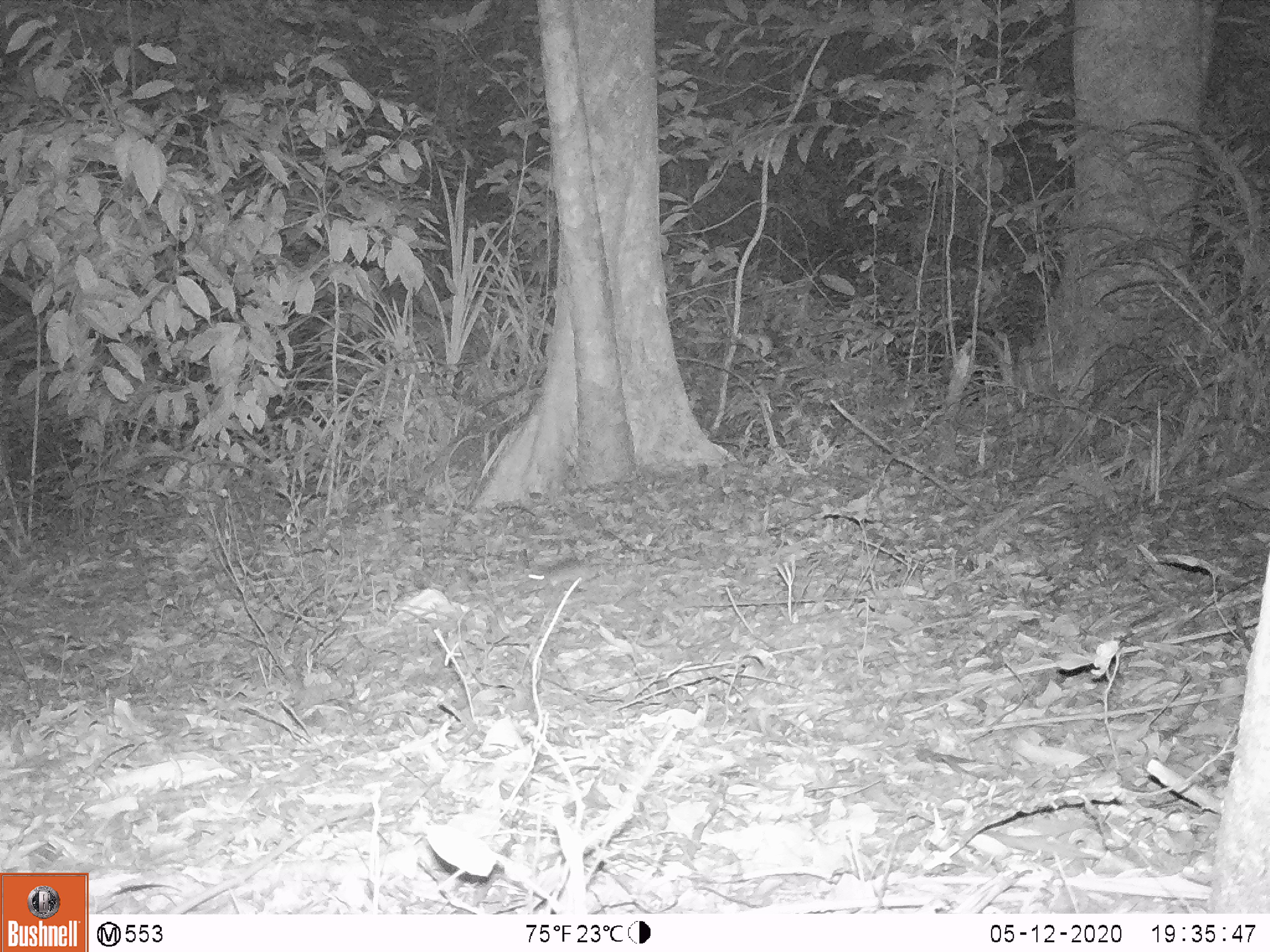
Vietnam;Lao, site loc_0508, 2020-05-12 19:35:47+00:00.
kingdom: Animalia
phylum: Chordata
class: Mammalia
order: Rodentia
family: Muridae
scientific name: Muridae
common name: old-world mice and rats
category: unidentified murid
Unidentified murid (old-world mice and rats) (Muridae). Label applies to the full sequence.